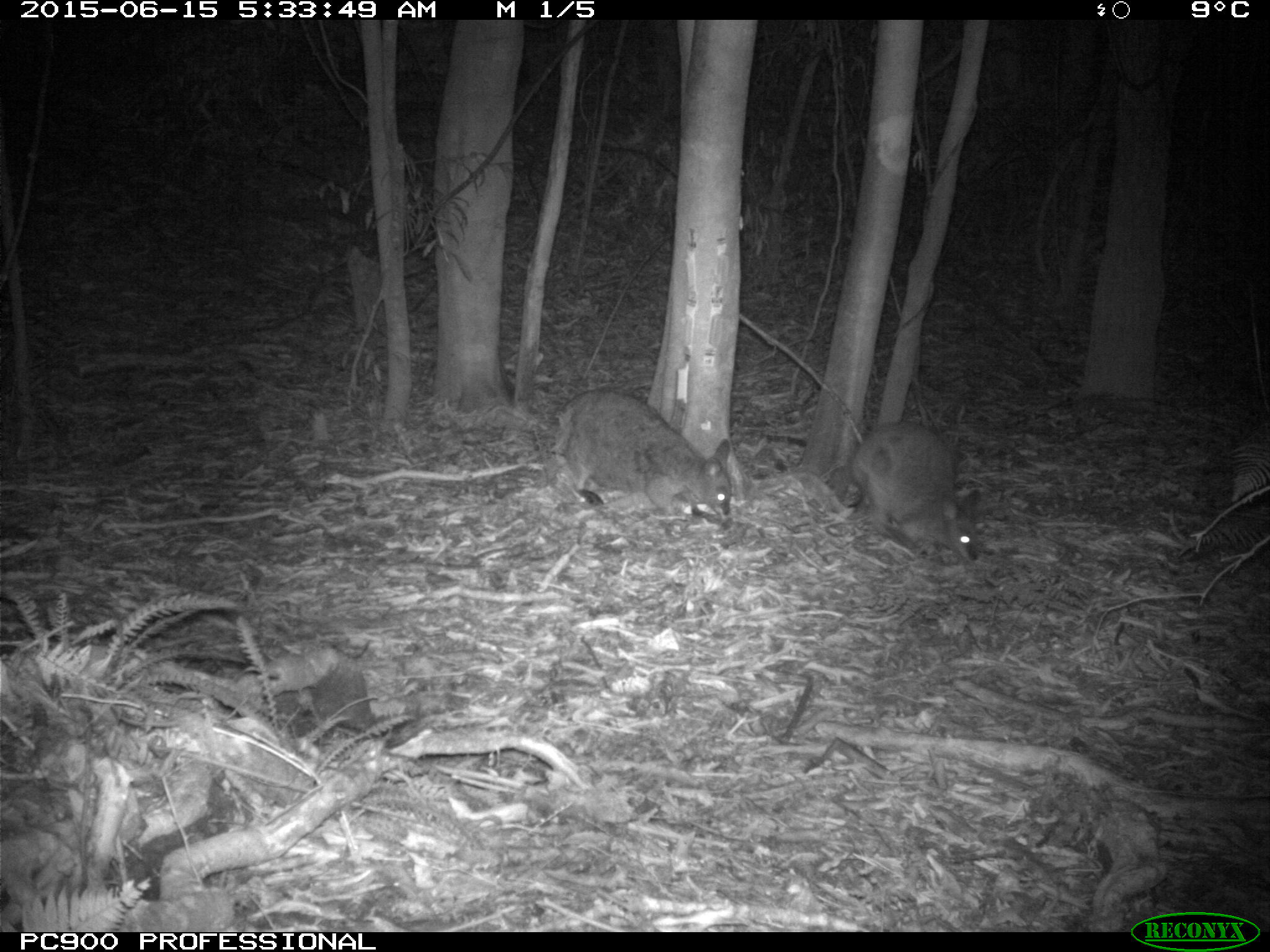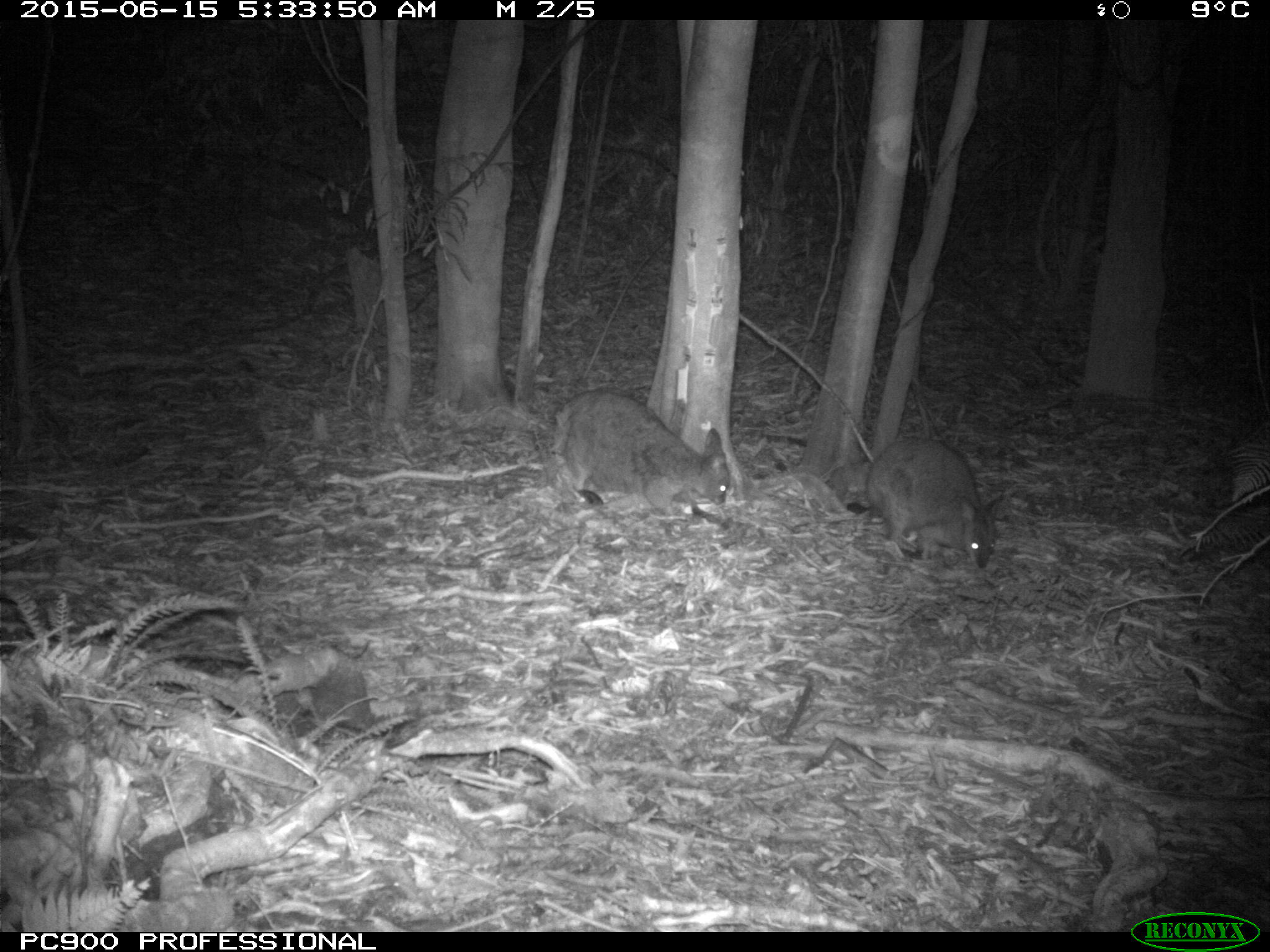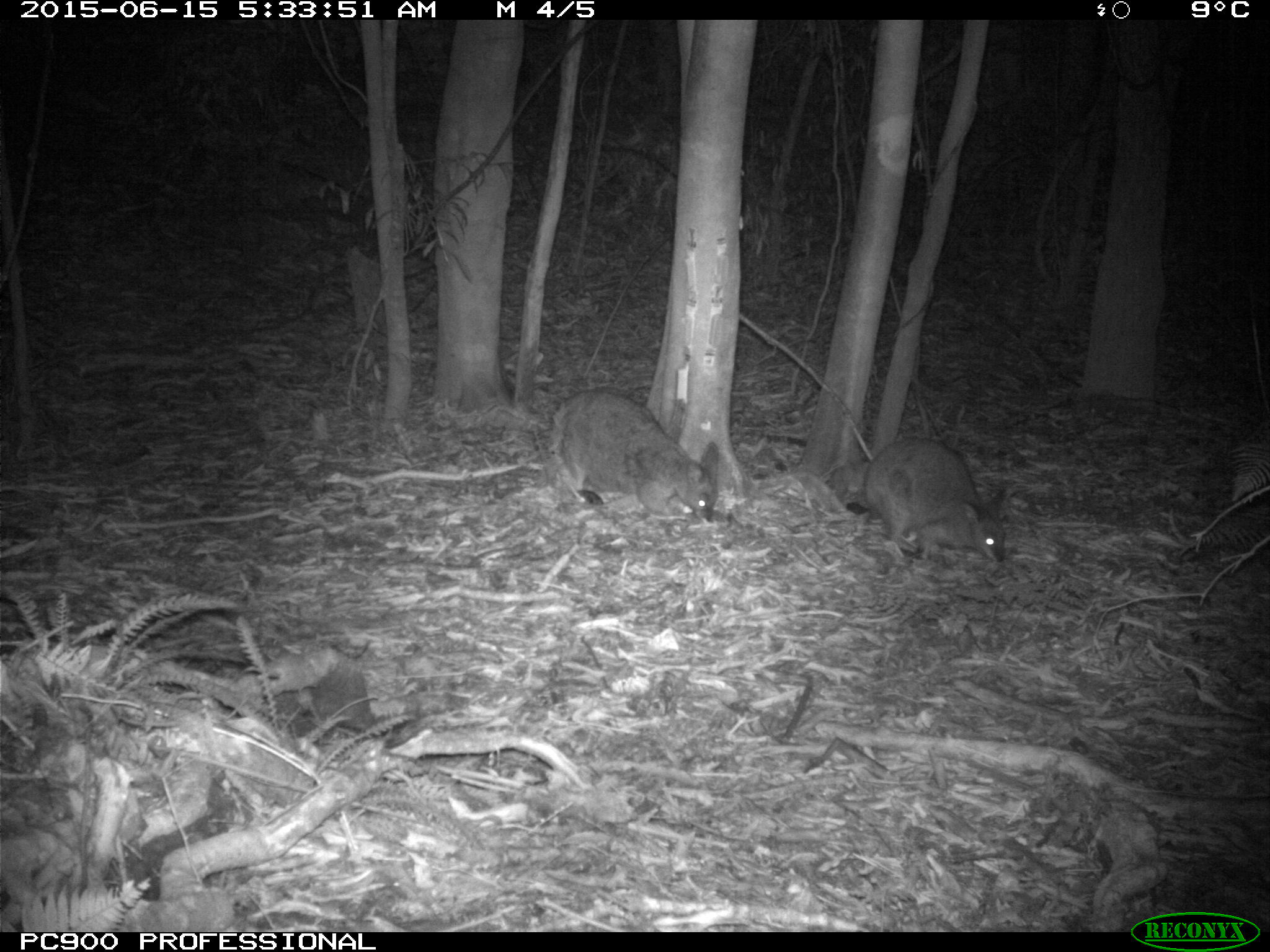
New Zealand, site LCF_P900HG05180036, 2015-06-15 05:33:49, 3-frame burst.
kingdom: Animalia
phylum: Chordata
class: Mammalia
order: Diprotodontia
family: Macropodidae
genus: Notamacropus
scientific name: Notamacropus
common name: wallaby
Wallaby (Notamacropus).